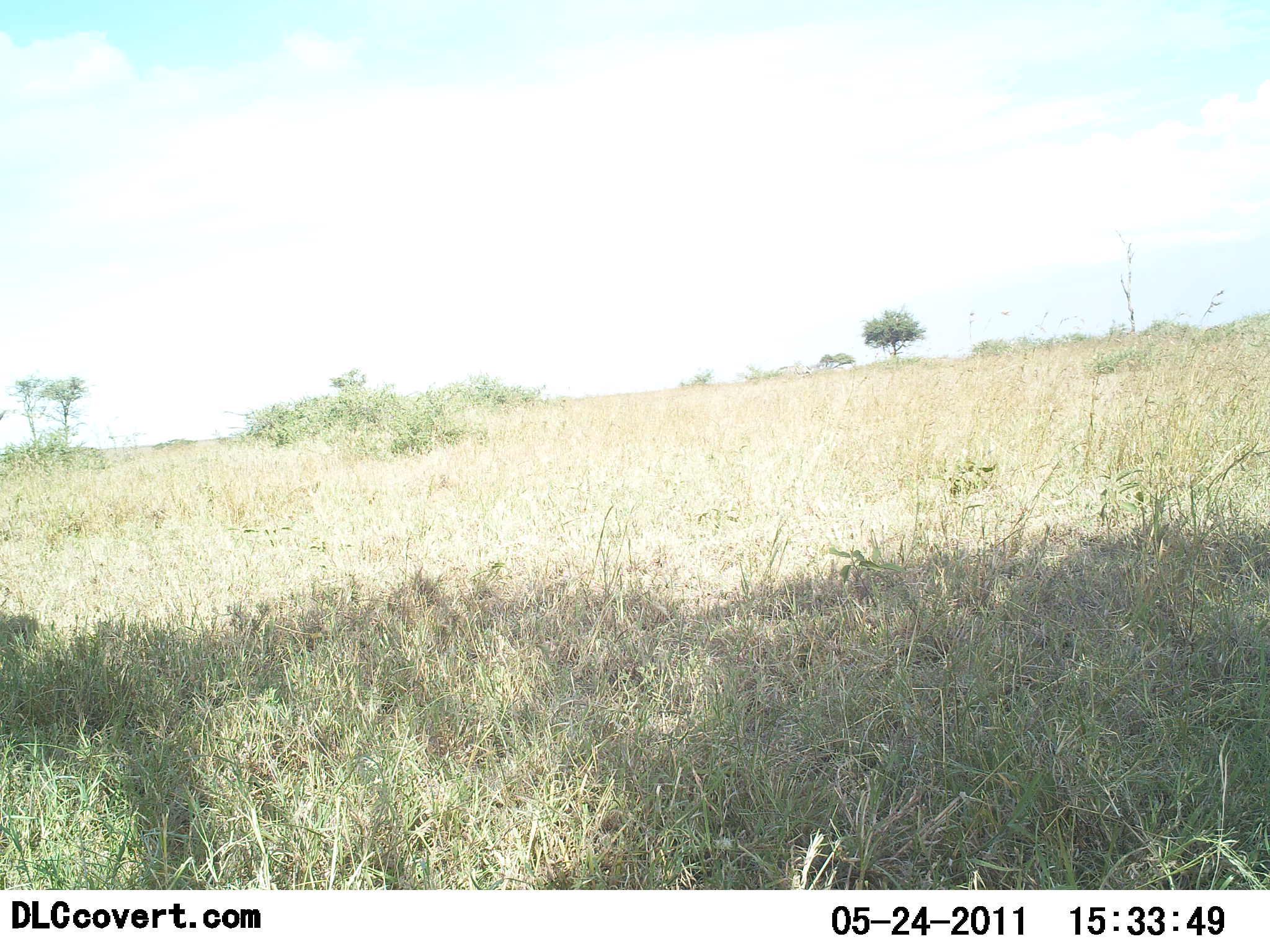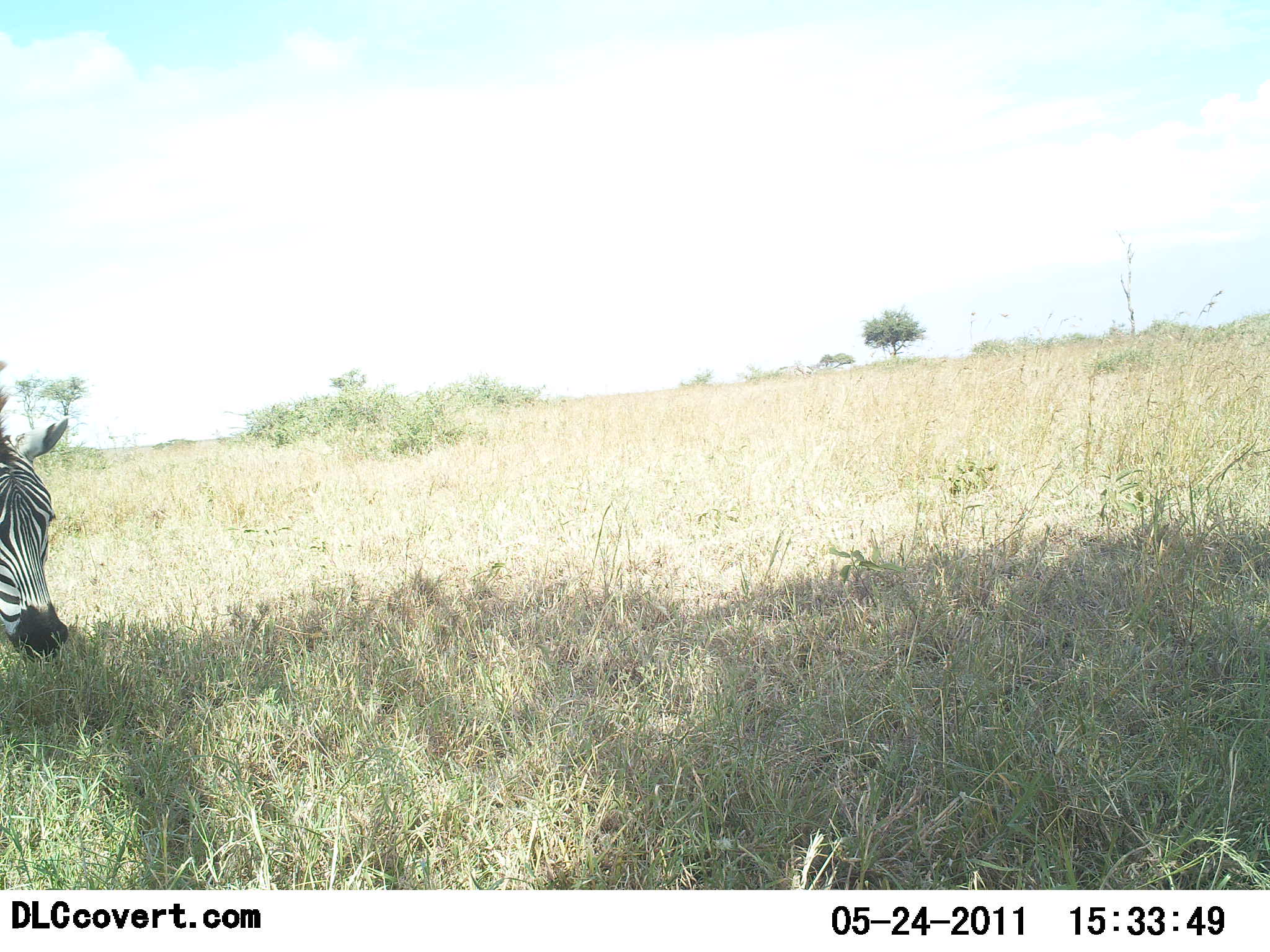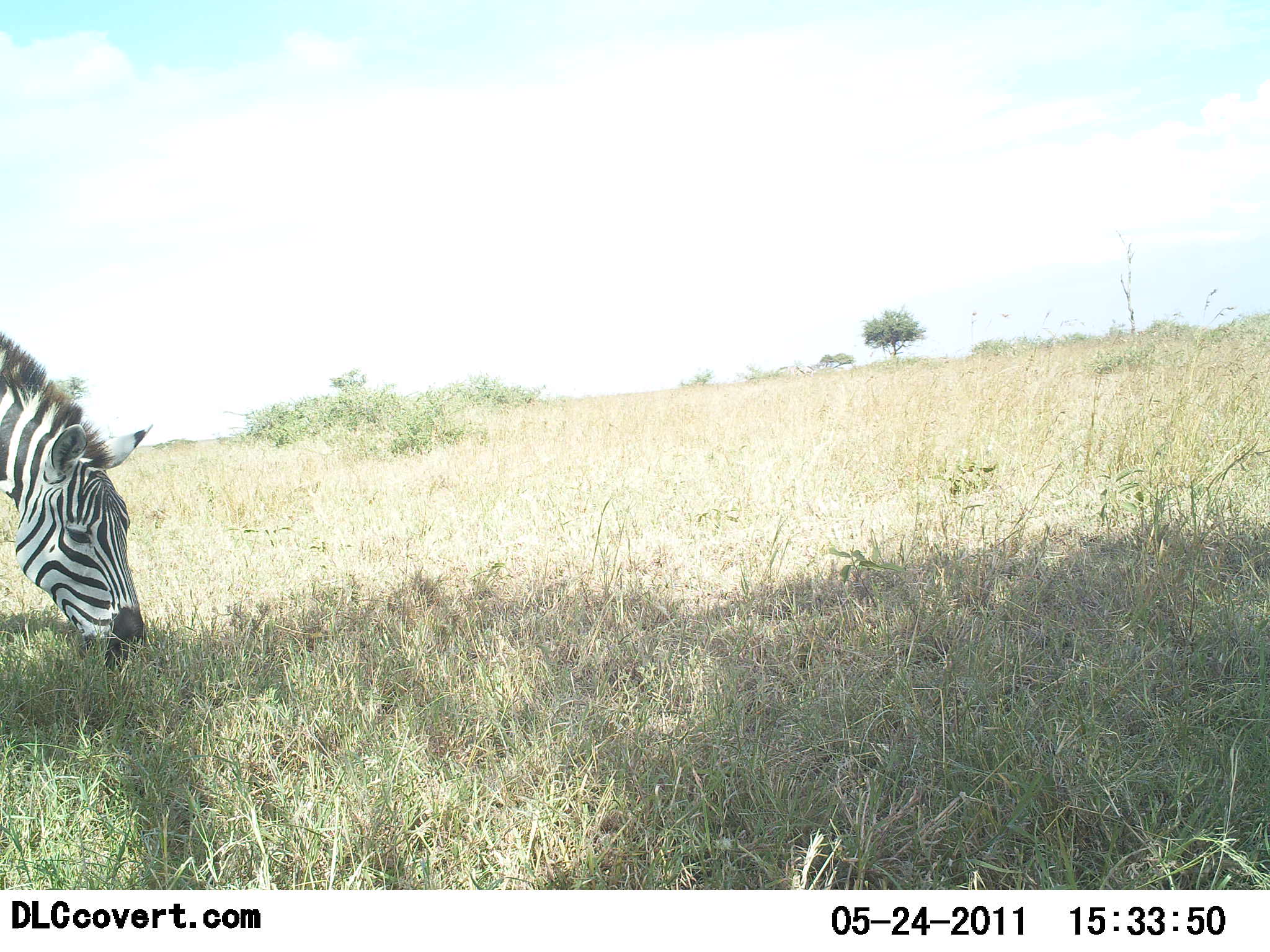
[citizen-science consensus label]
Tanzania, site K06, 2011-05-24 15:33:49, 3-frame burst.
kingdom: Animalia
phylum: Chordata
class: Mammalia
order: Perissodactyla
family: Equidae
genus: Equus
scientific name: Equus quagga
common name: plains zebra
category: zebra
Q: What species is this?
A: Zebra (plains zebra) (Equus quagga).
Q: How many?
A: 1.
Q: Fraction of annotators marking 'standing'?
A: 9%.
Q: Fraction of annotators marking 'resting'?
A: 0%.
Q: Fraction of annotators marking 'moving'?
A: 45%.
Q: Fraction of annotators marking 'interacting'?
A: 0%.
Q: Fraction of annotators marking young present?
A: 0%.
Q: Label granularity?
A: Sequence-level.